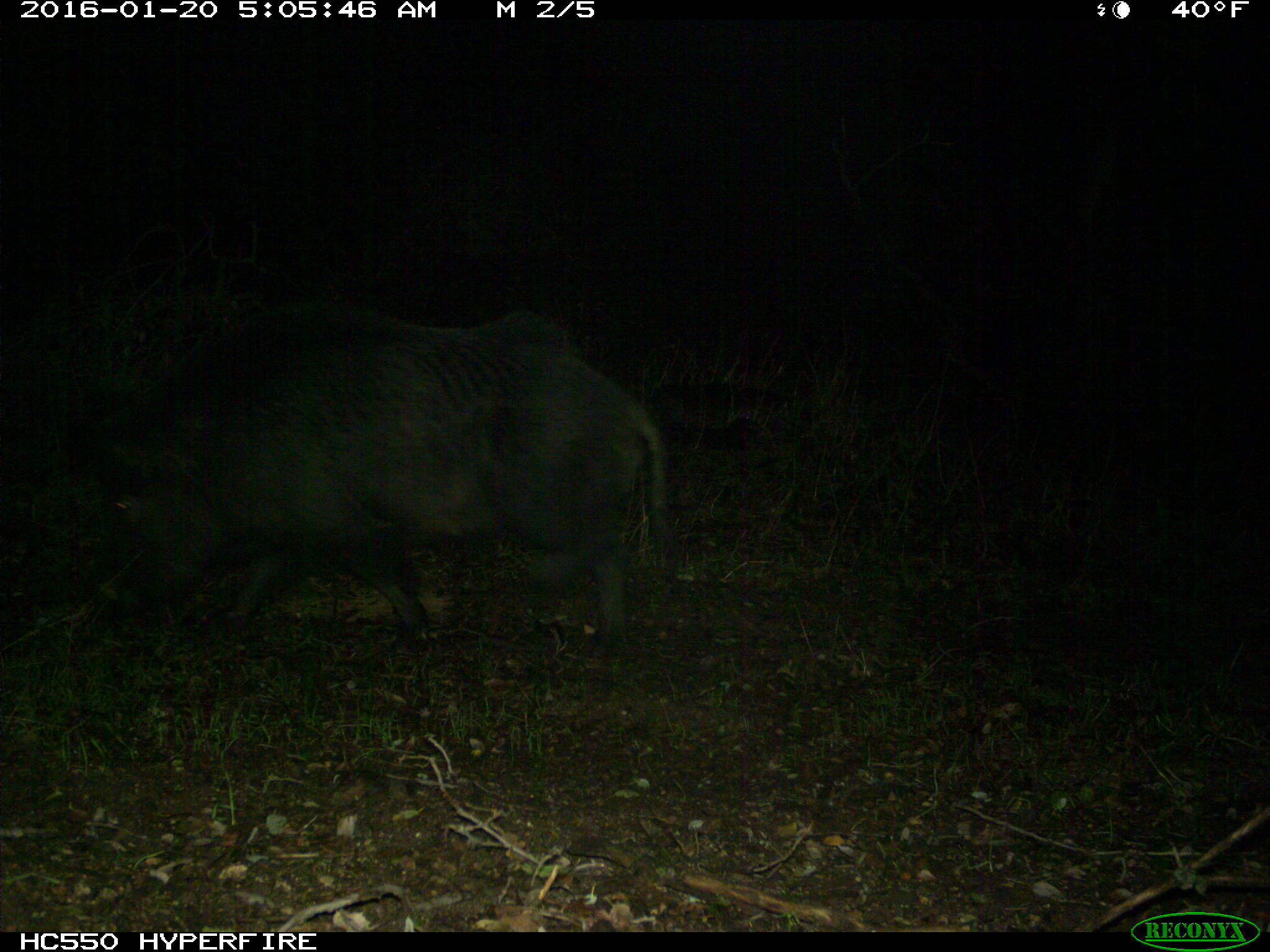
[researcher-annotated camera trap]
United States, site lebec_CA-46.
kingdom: Animalia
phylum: Chordata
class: Mammalia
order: Artiodactyla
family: Suidae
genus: Sus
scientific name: Sus scrofa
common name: wild boar